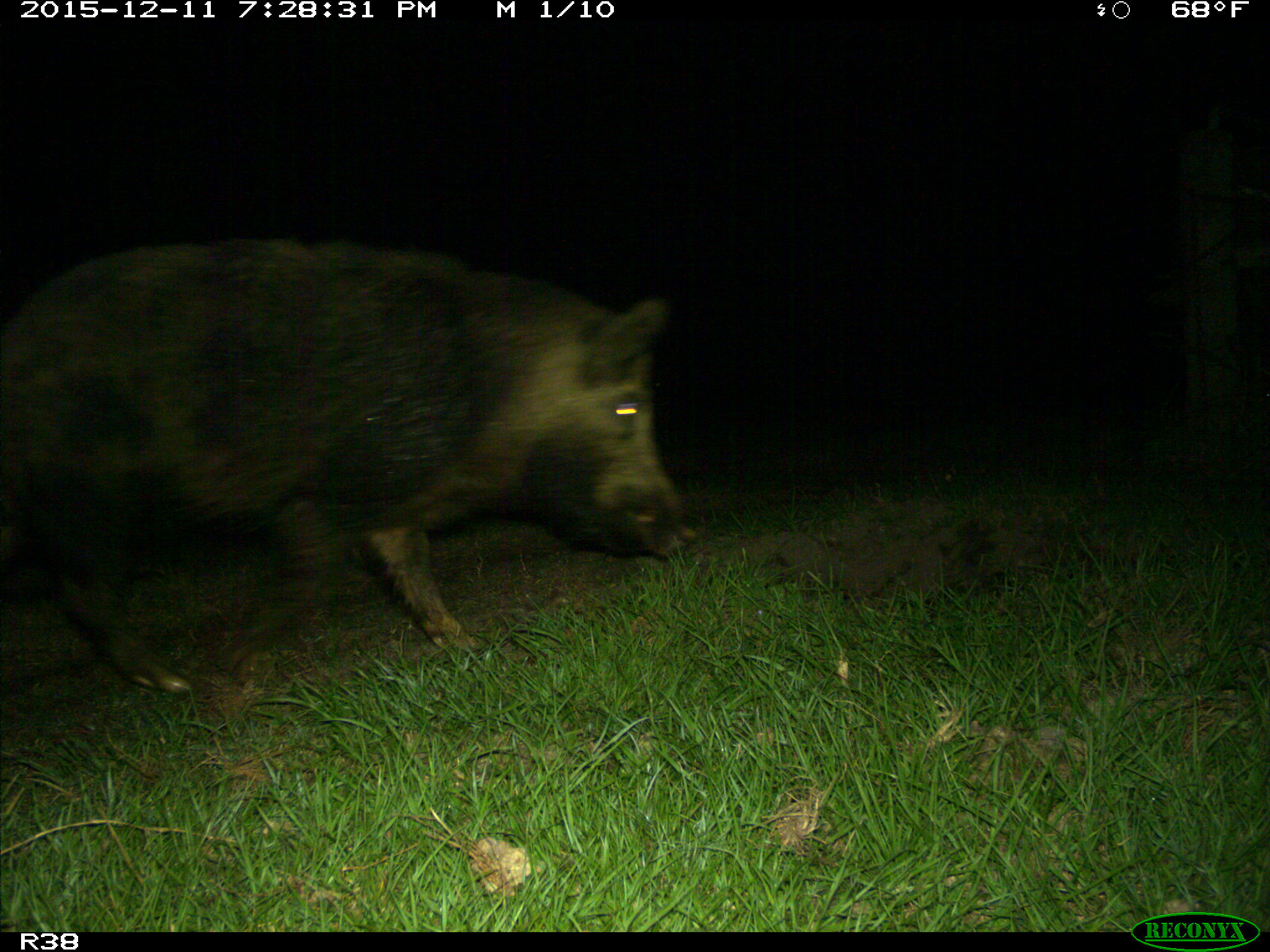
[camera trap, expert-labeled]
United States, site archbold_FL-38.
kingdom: Animalia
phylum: Chordata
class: Mammalia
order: Artiodactyla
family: Suidae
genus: Sus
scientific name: Sus scrofa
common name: wild boar